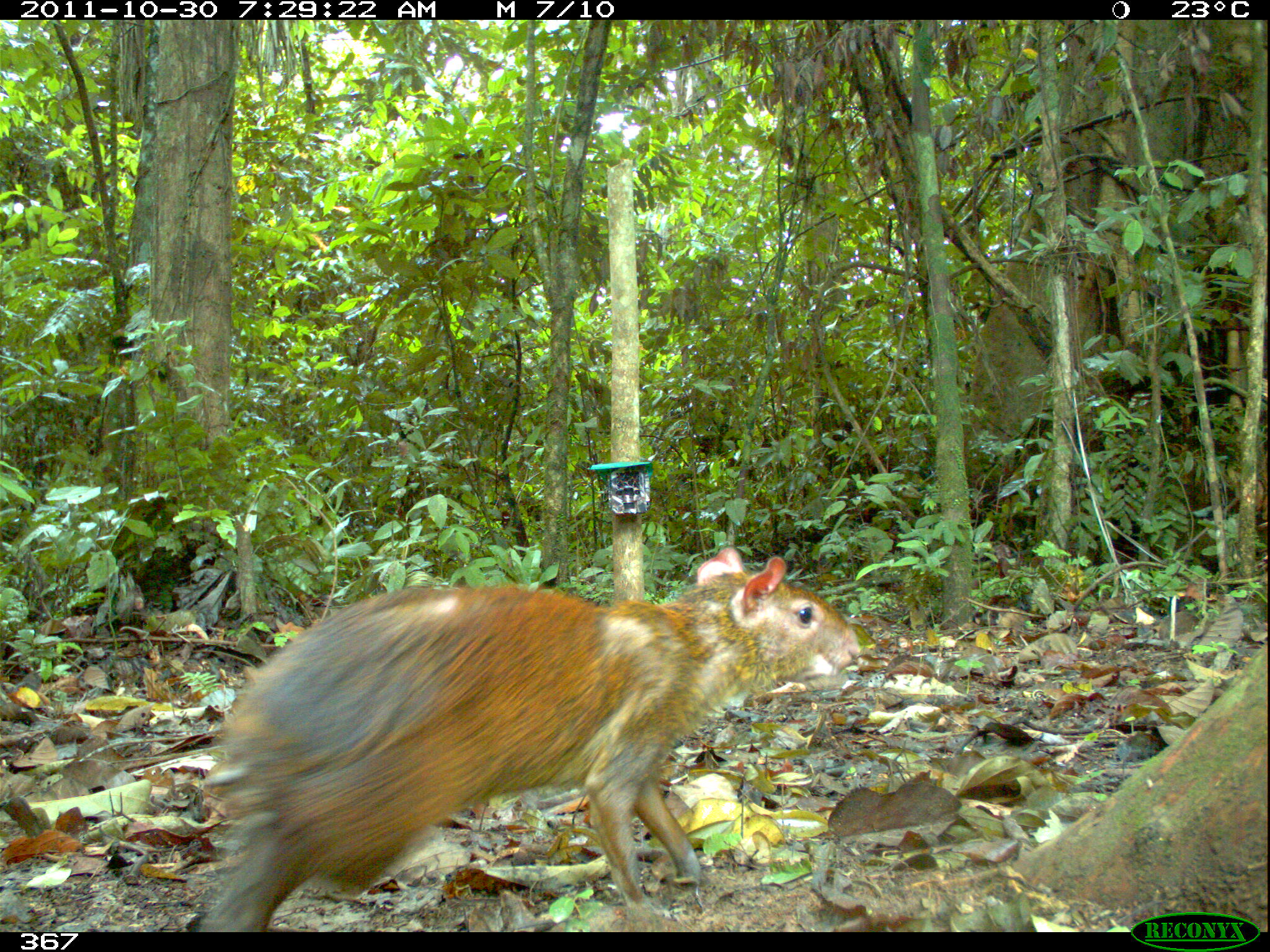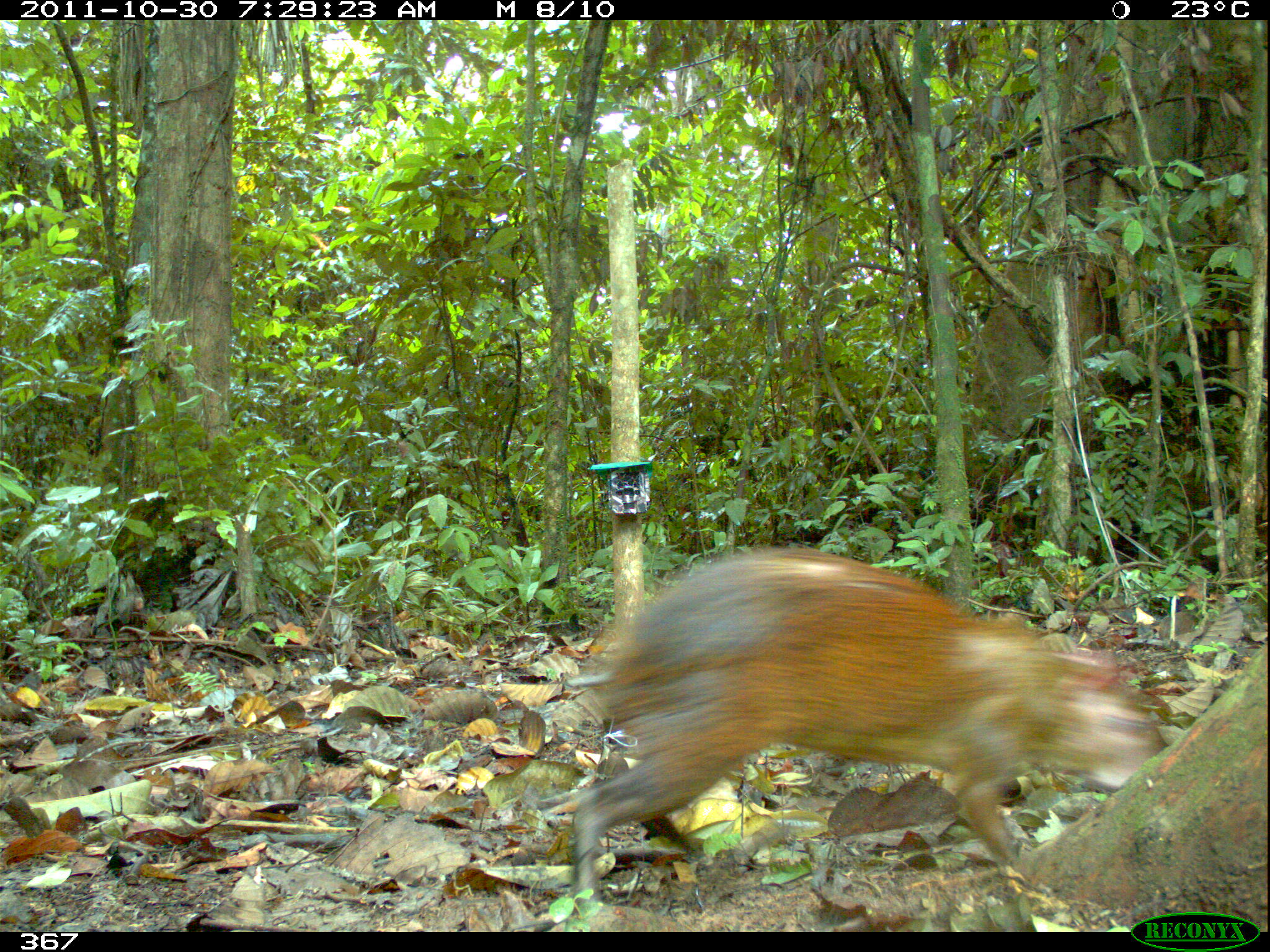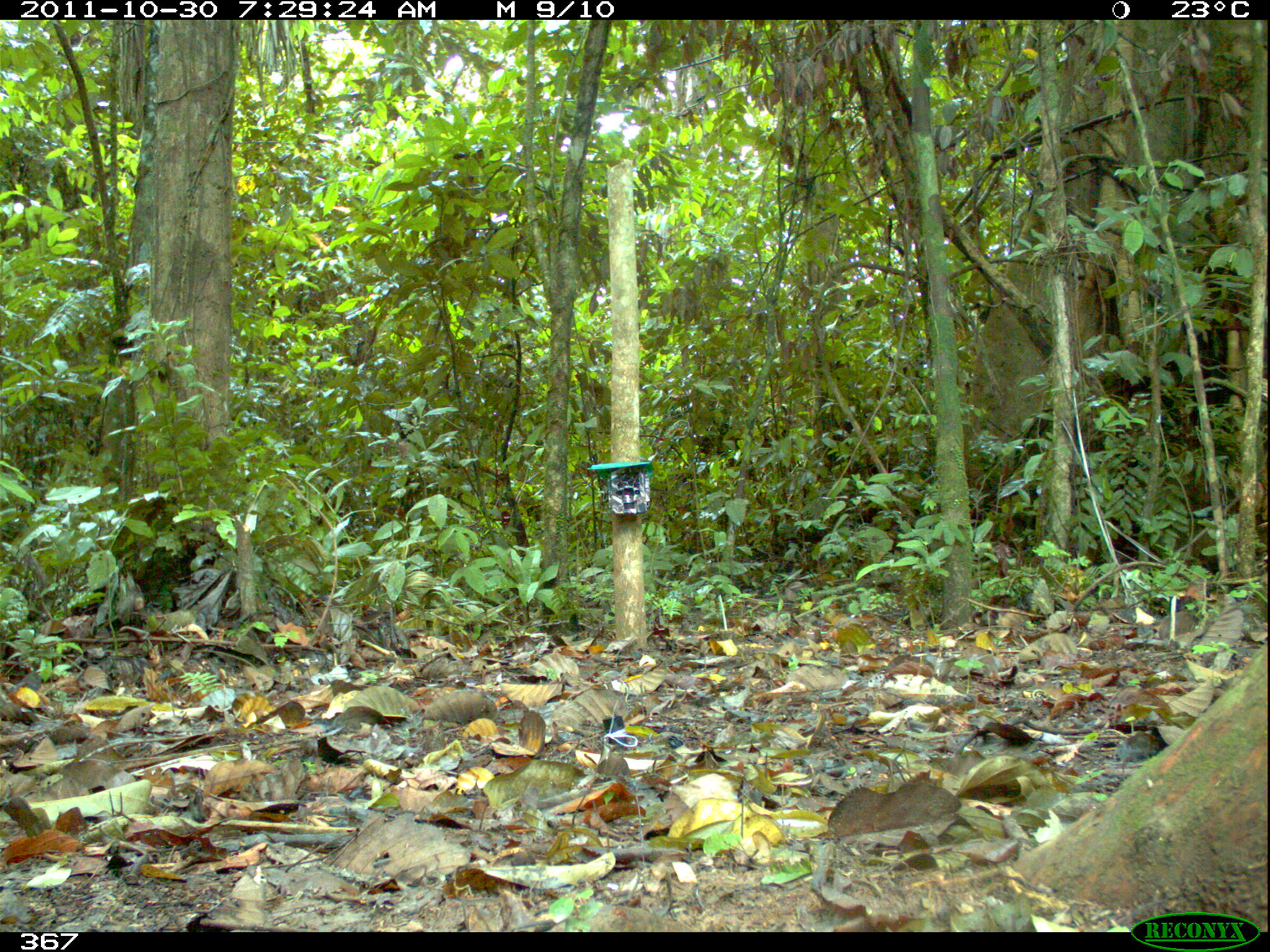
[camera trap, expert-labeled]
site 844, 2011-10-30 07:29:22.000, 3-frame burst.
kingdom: Animalia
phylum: Chordata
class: Mammalia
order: Rodentia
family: Dasyproctidae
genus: Dasyprocta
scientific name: Dasyprocta punctata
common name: central american agouti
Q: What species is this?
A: Dasyprocta punctata (central american agouti).